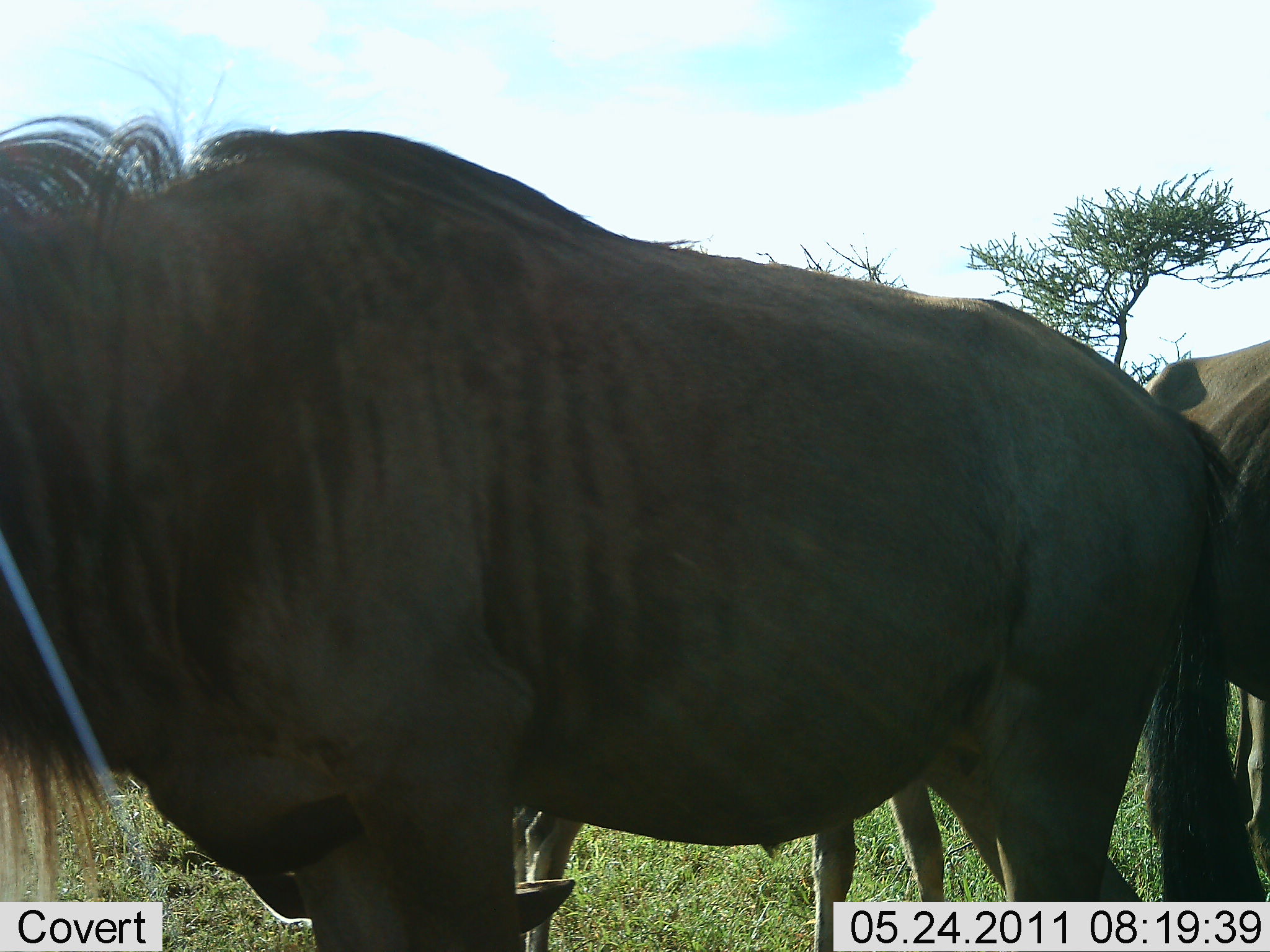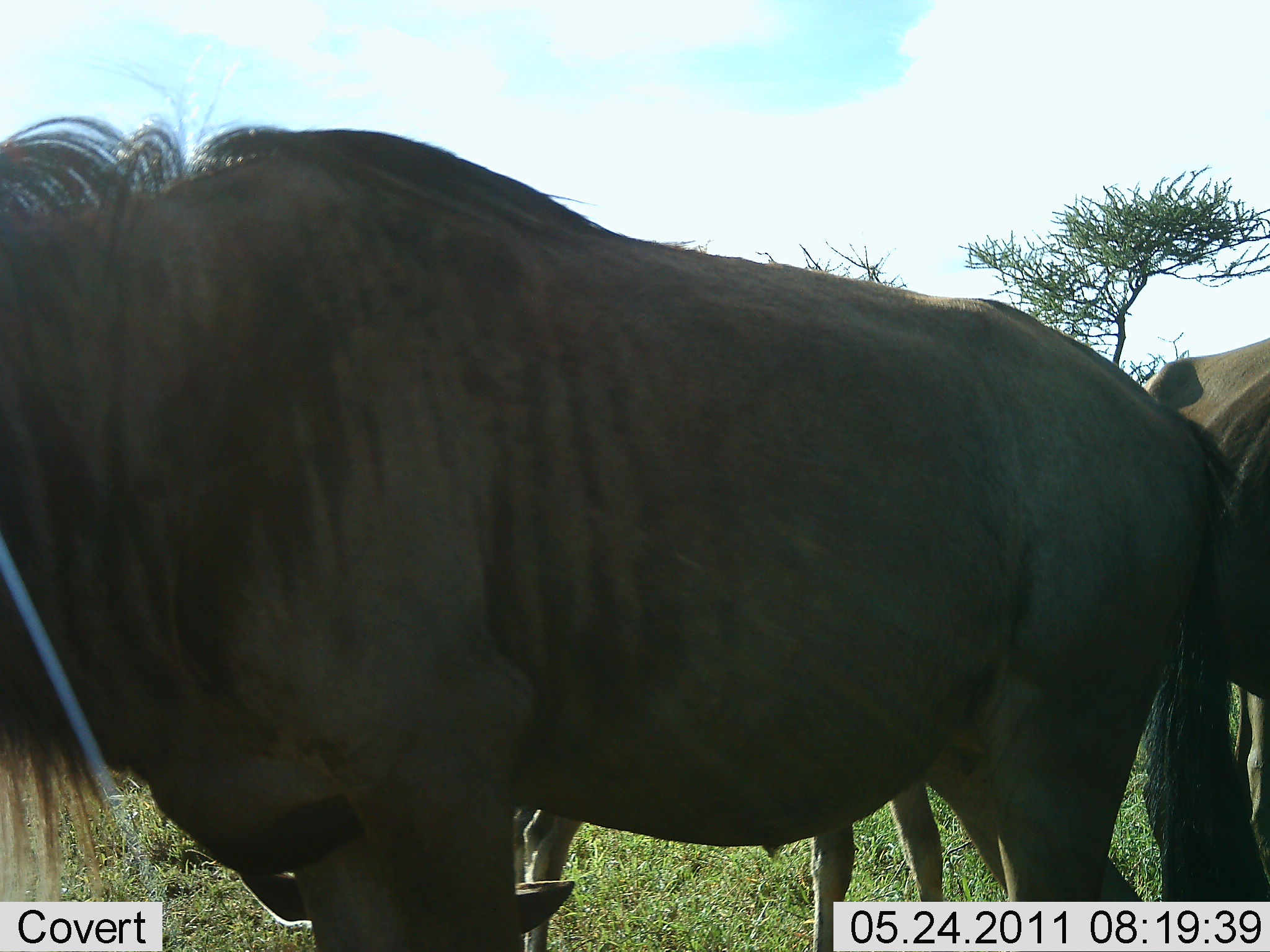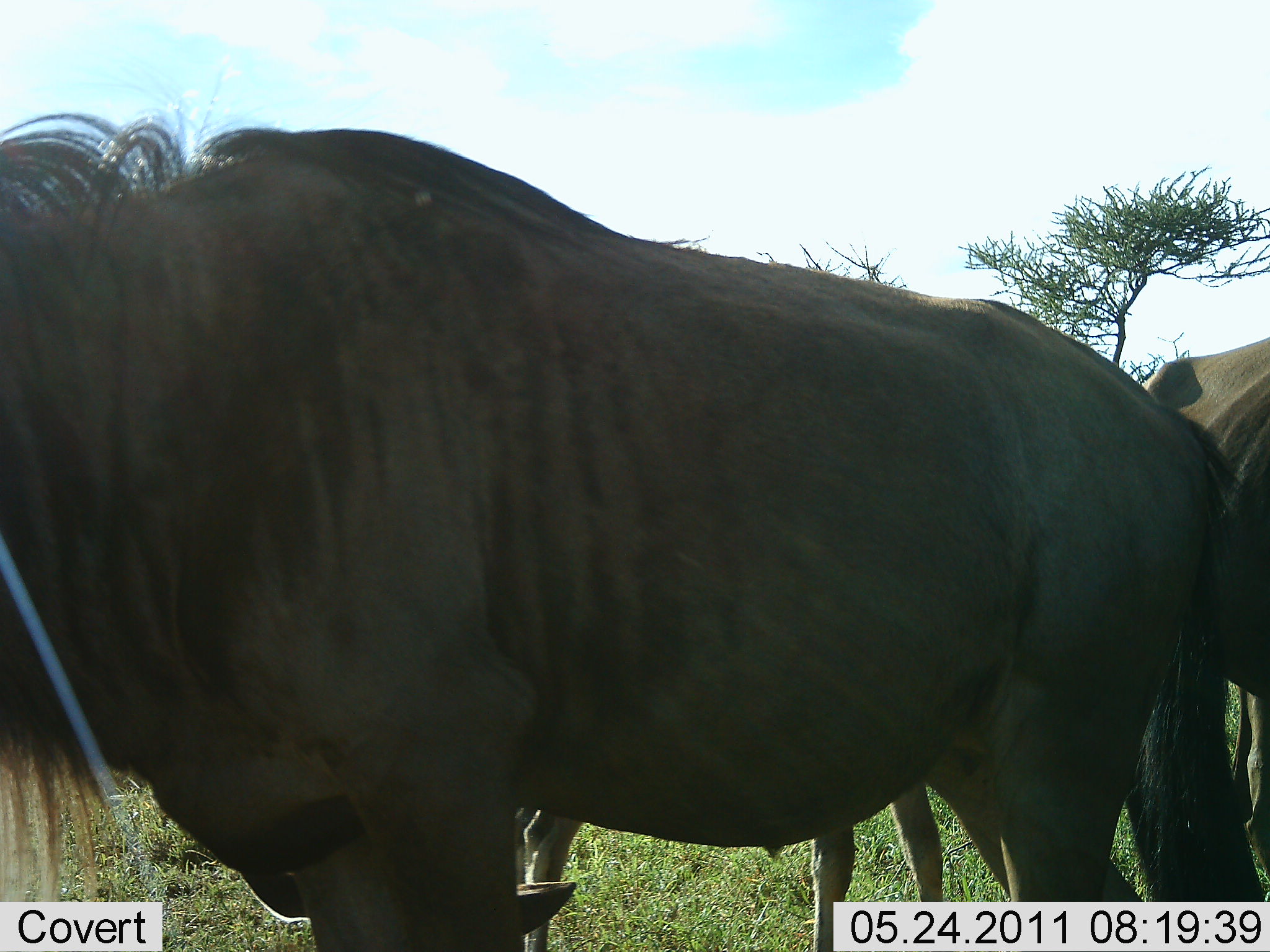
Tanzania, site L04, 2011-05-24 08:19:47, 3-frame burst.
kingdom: Animalia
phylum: Chordata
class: Mammalia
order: Artiodactyla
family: Bovidae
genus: Connochaetes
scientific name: Connochaetes taurinus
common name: blue wildebeest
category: wildebeest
Wildebeest (blue wildebeest) (Connochaetes taurinus), count 3. Behavior (volunteer vote fractions): standing 91%, resting 0%, moving 9%, interacting 0%. Young present (vote fraction): 0%. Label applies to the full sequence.